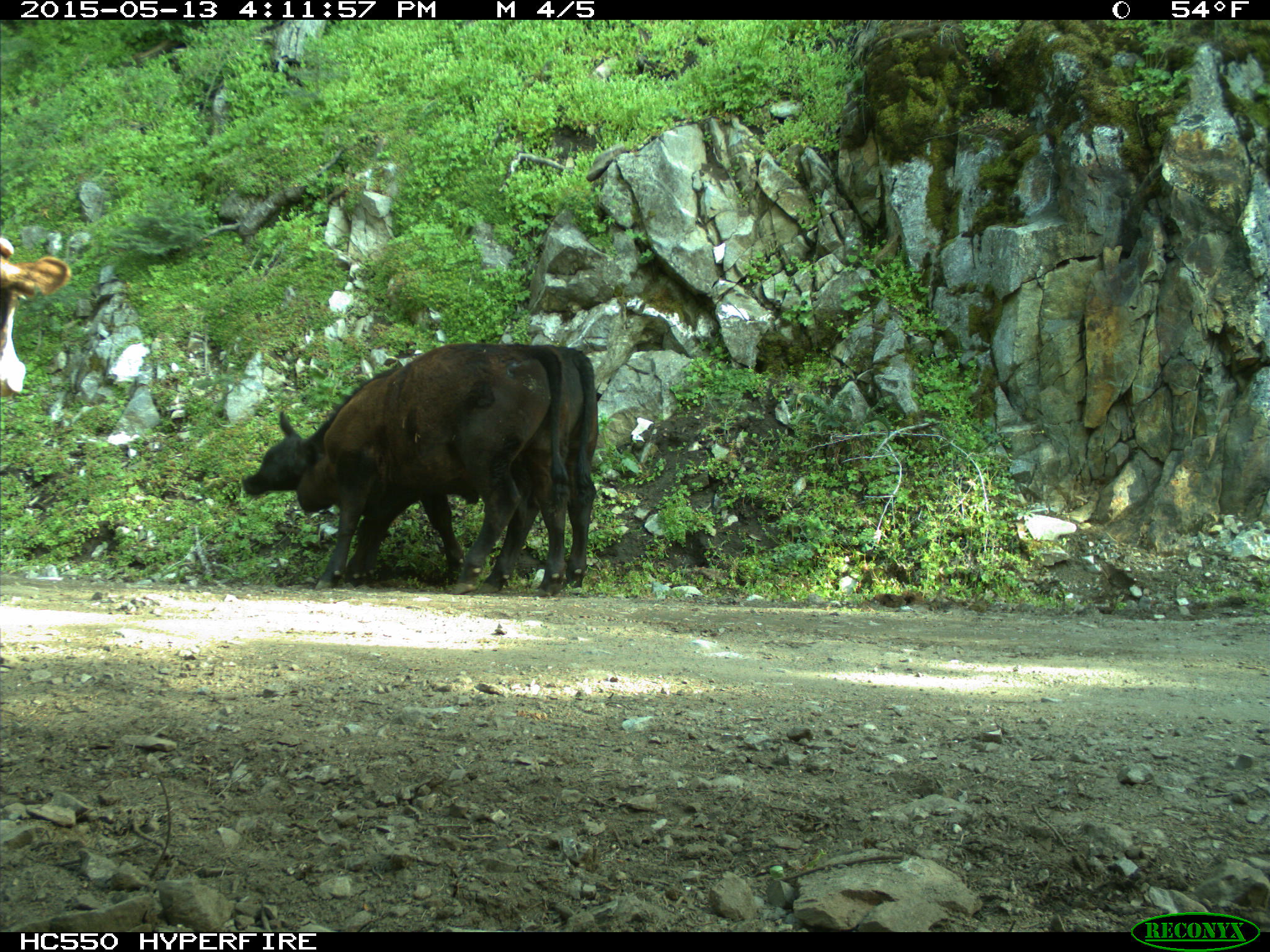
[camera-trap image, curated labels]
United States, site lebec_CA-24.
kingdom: Animalia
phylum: Chordata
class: Mammalia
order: Artiodactyla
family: Bovidae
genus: Bos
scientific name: Bos taurus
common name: domestic cow